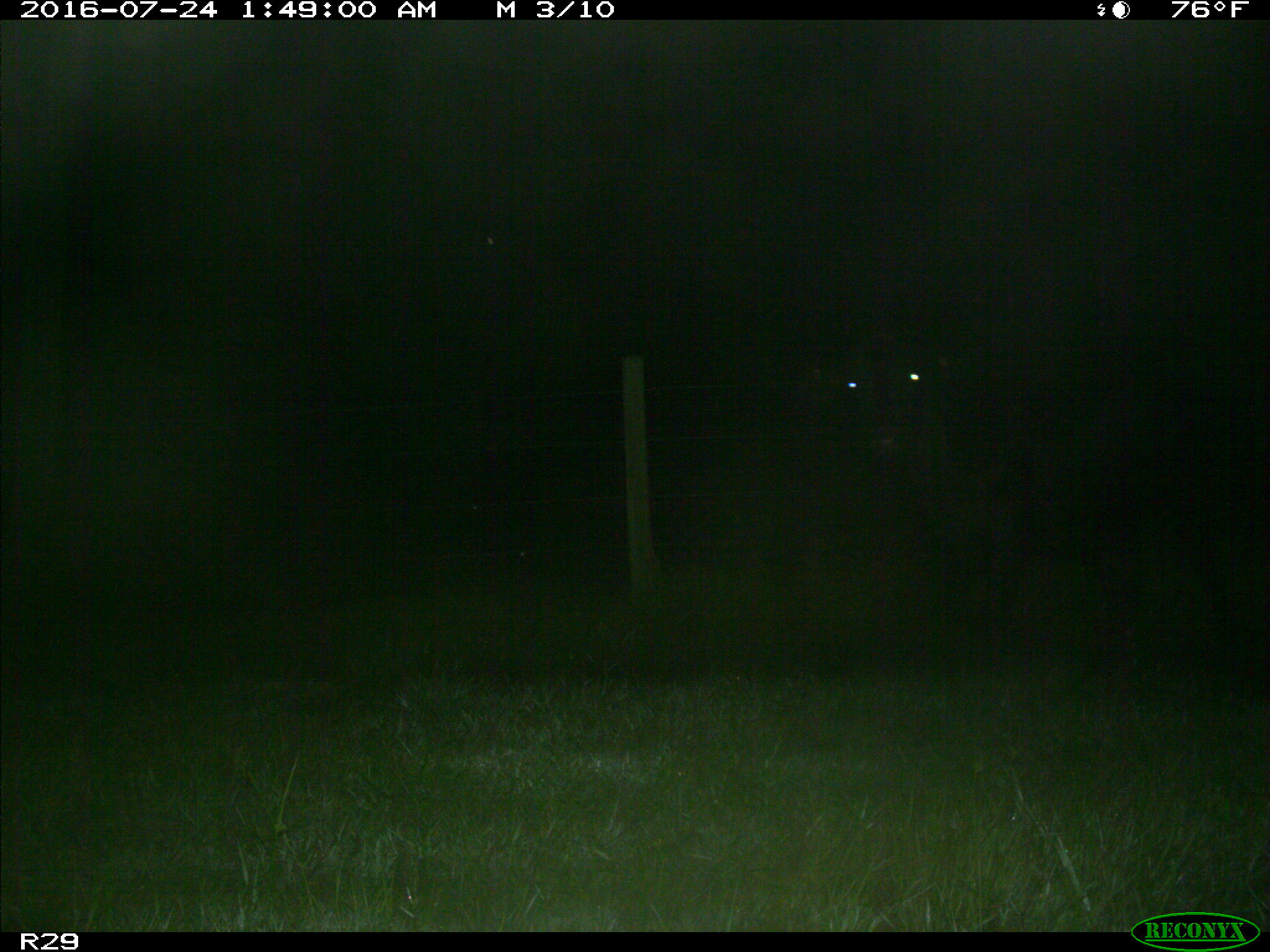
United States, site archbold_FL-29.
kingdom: Animalia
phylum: Chordata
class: Mammalia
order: Artiodactyla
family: Bovidae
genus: Bos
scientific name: Bos taurus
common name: domestic cow